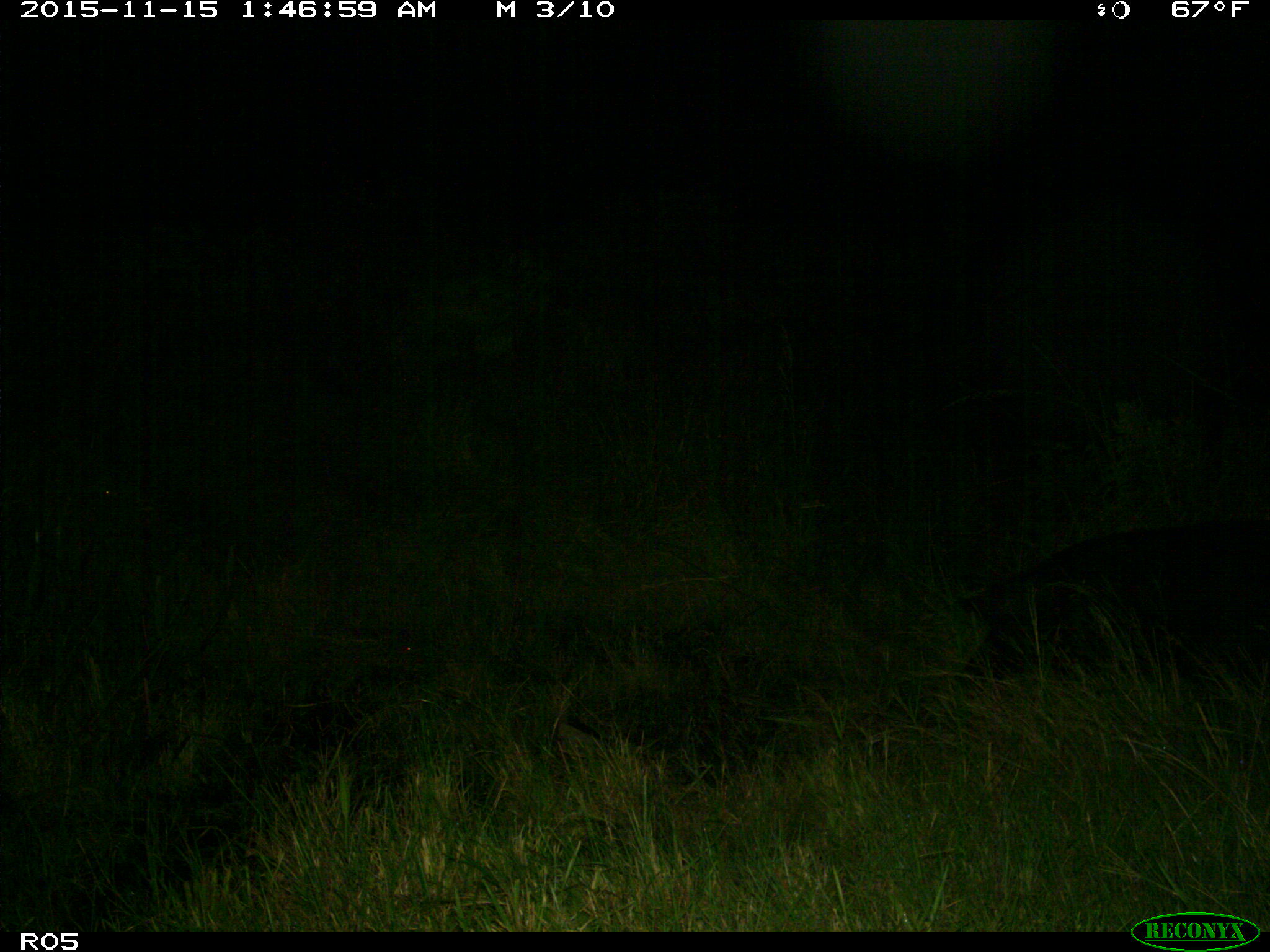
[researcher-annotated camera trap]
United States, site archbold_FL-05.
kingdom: Animalia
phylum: Chordata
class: Mammalia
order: Artiodactyla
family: Suidae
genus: Sus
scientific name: Sus scrofa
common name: wild boar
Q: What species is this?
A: Sus scrofa (wild boar).